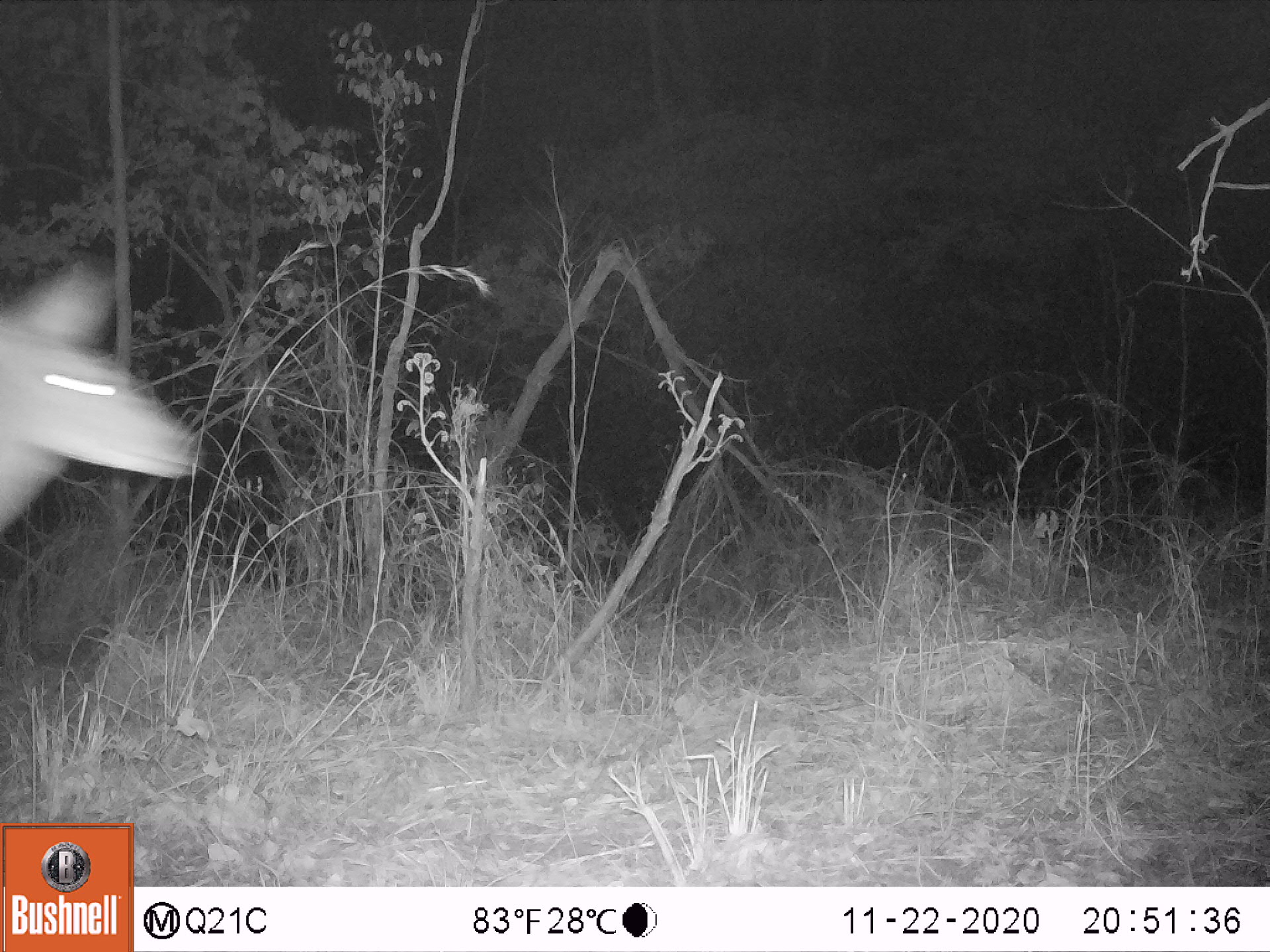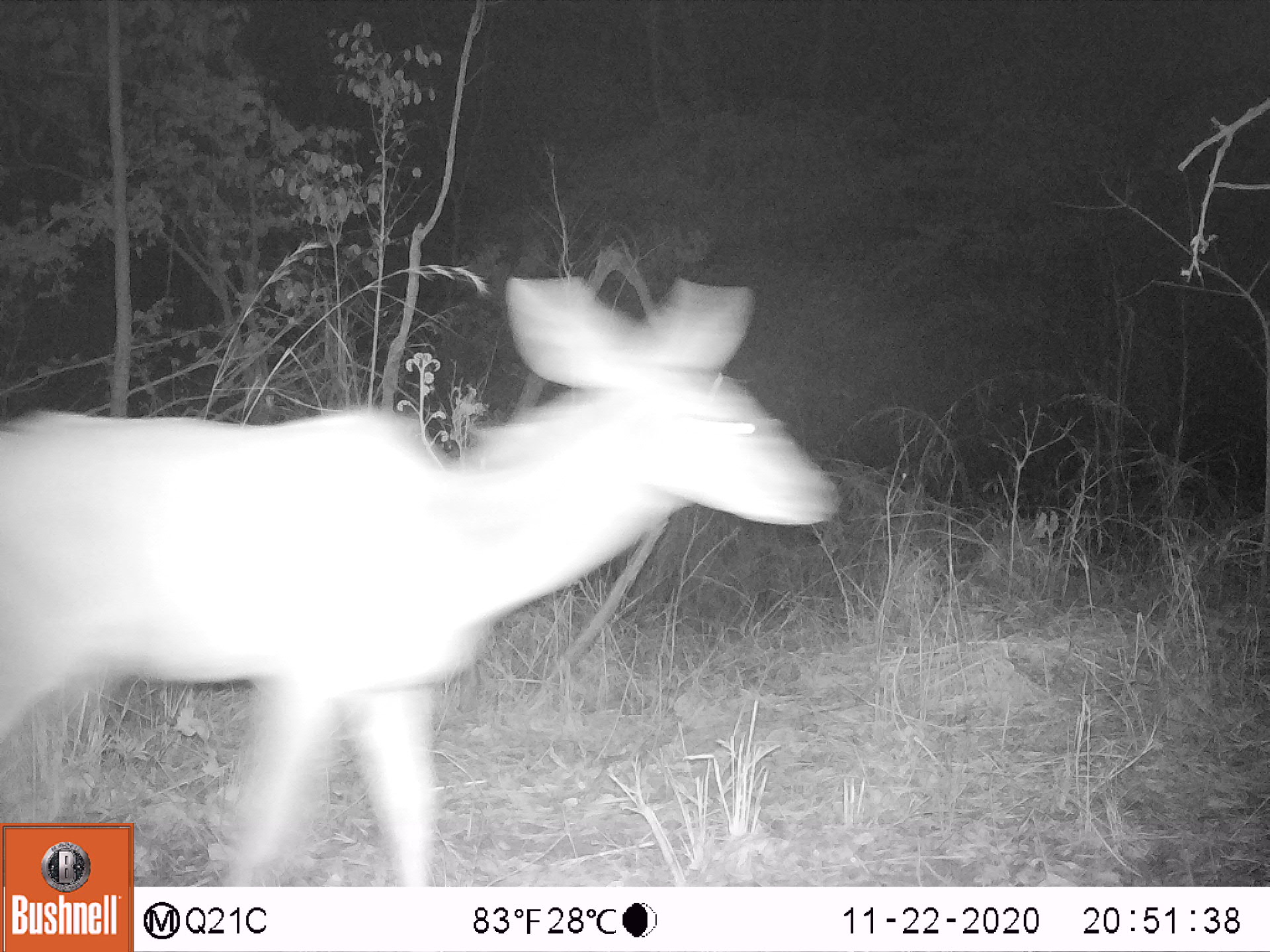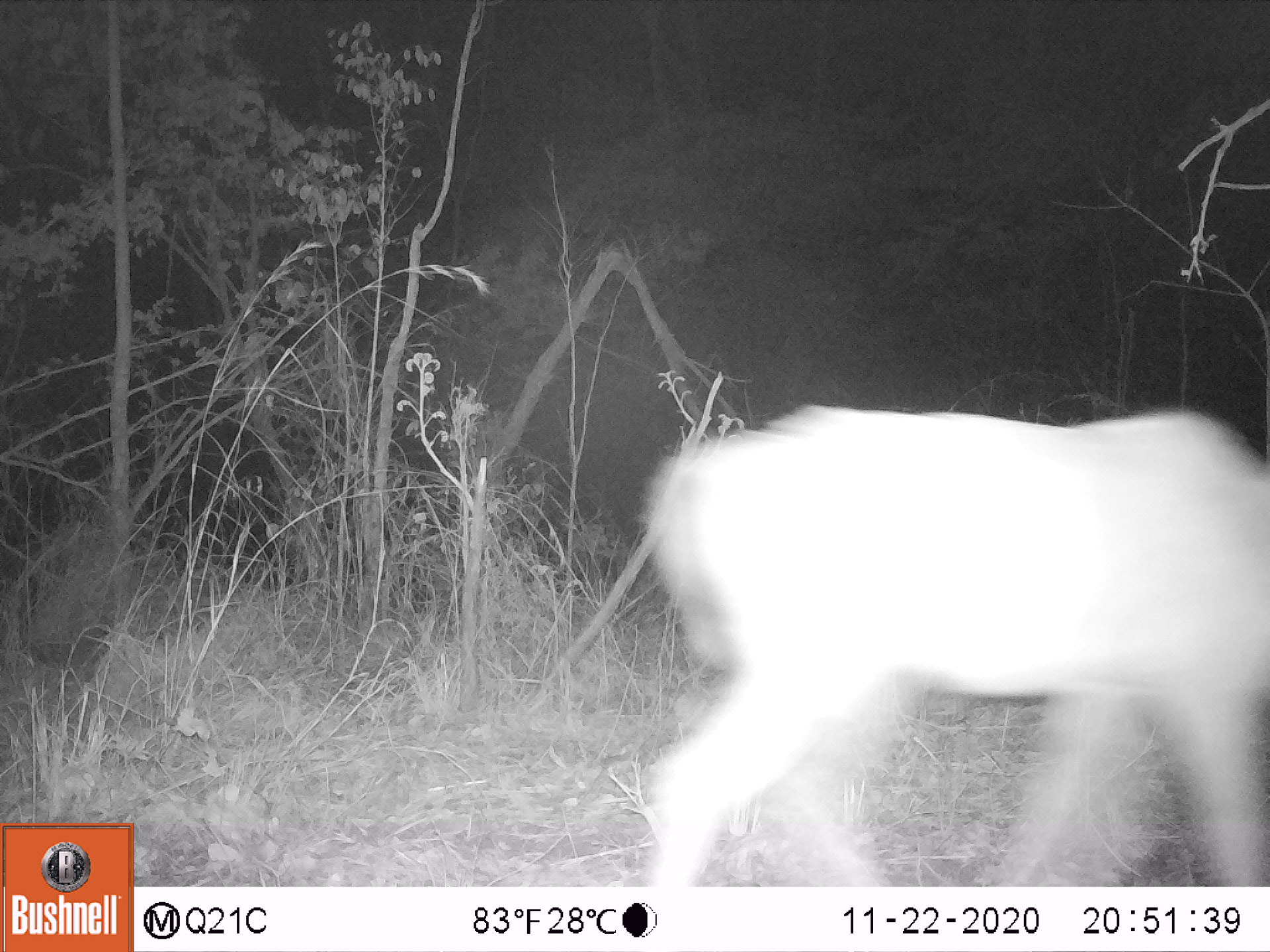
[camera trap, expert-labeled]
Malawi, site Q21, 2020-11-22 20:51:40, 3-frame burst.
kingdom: Animalia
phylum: Chordata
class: Mammalia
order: Artiodactyla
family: Bovidae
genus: Tragelaphus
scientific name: Tragelaphus strepsiceros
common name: greater kudu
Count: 1.